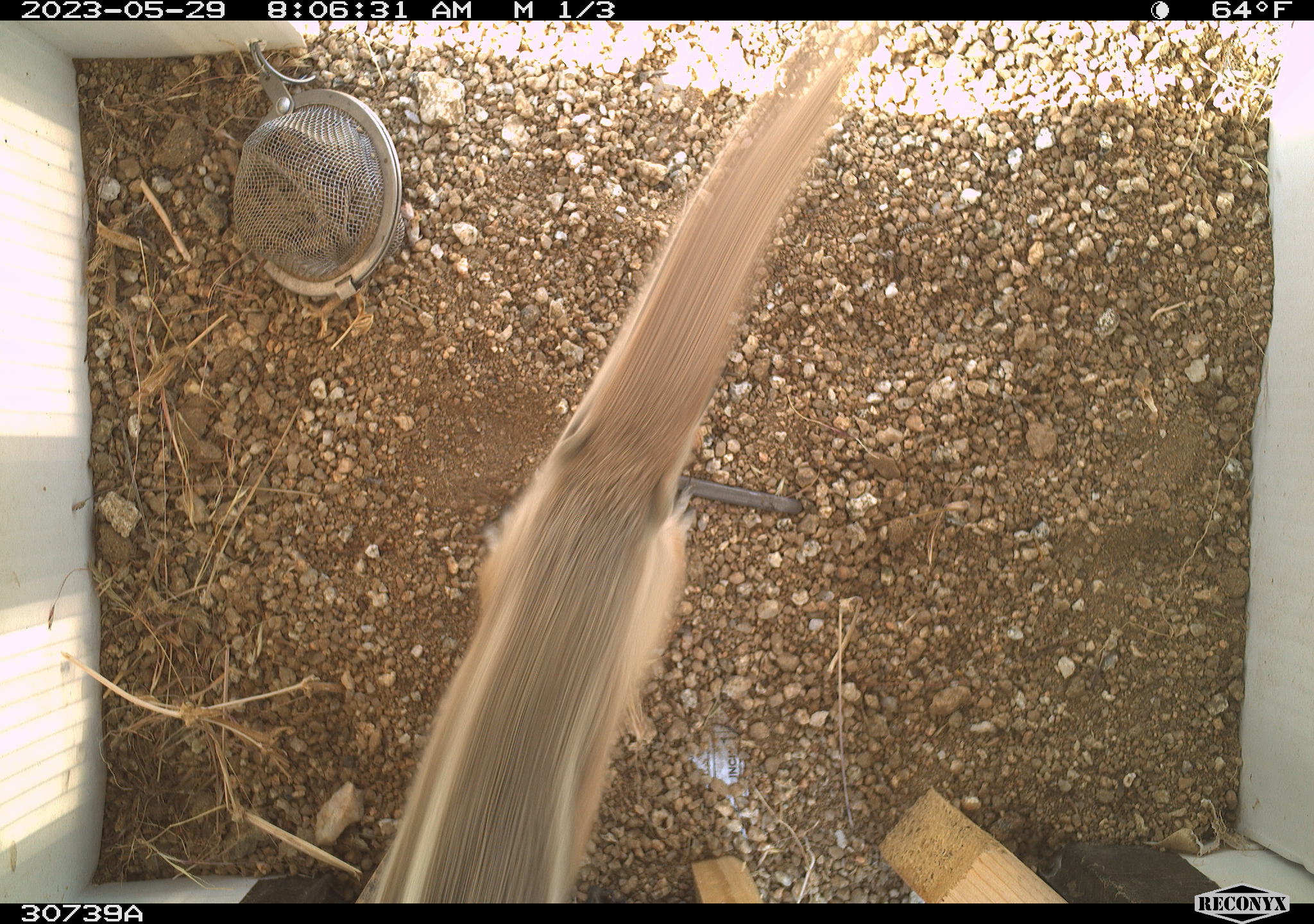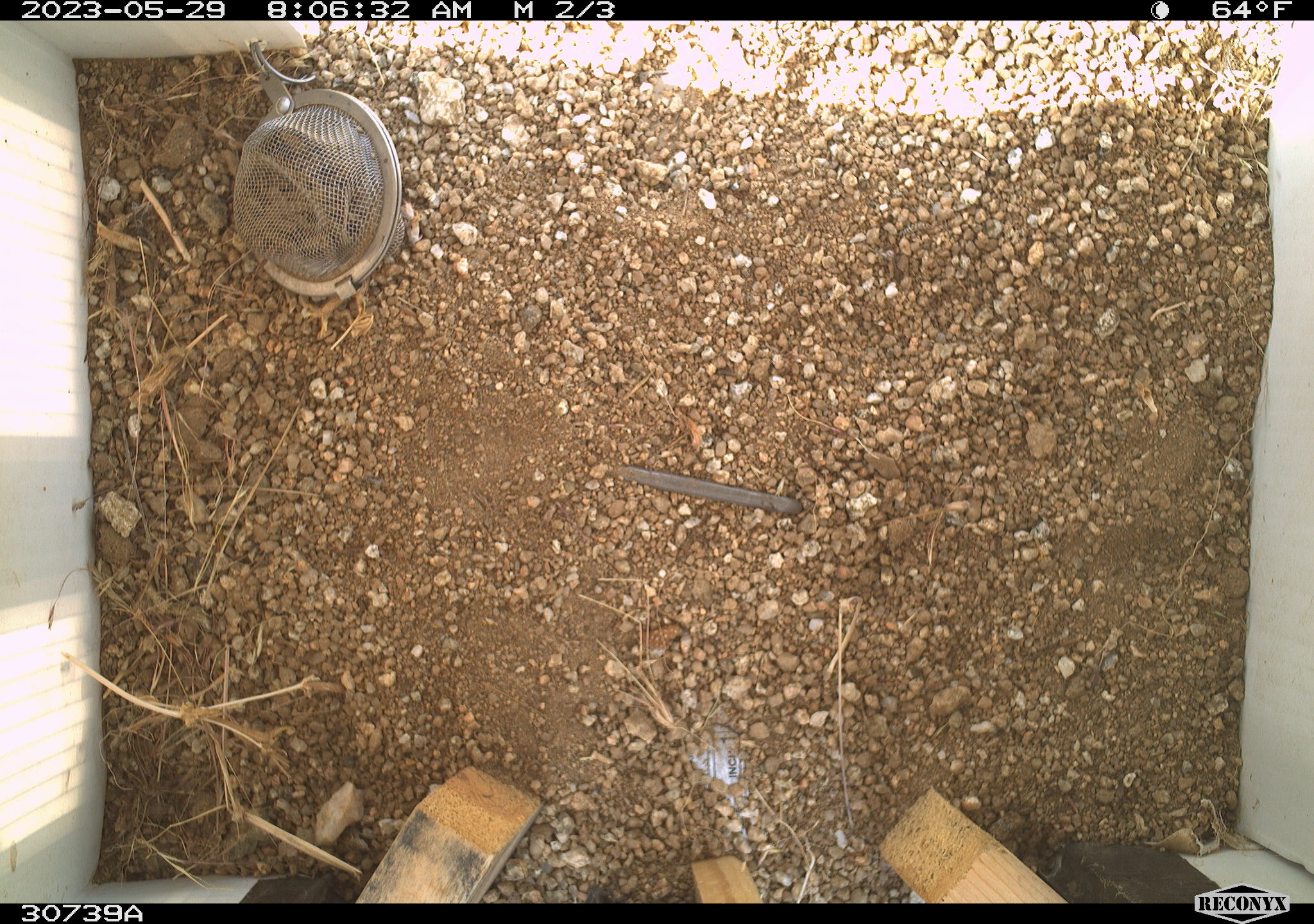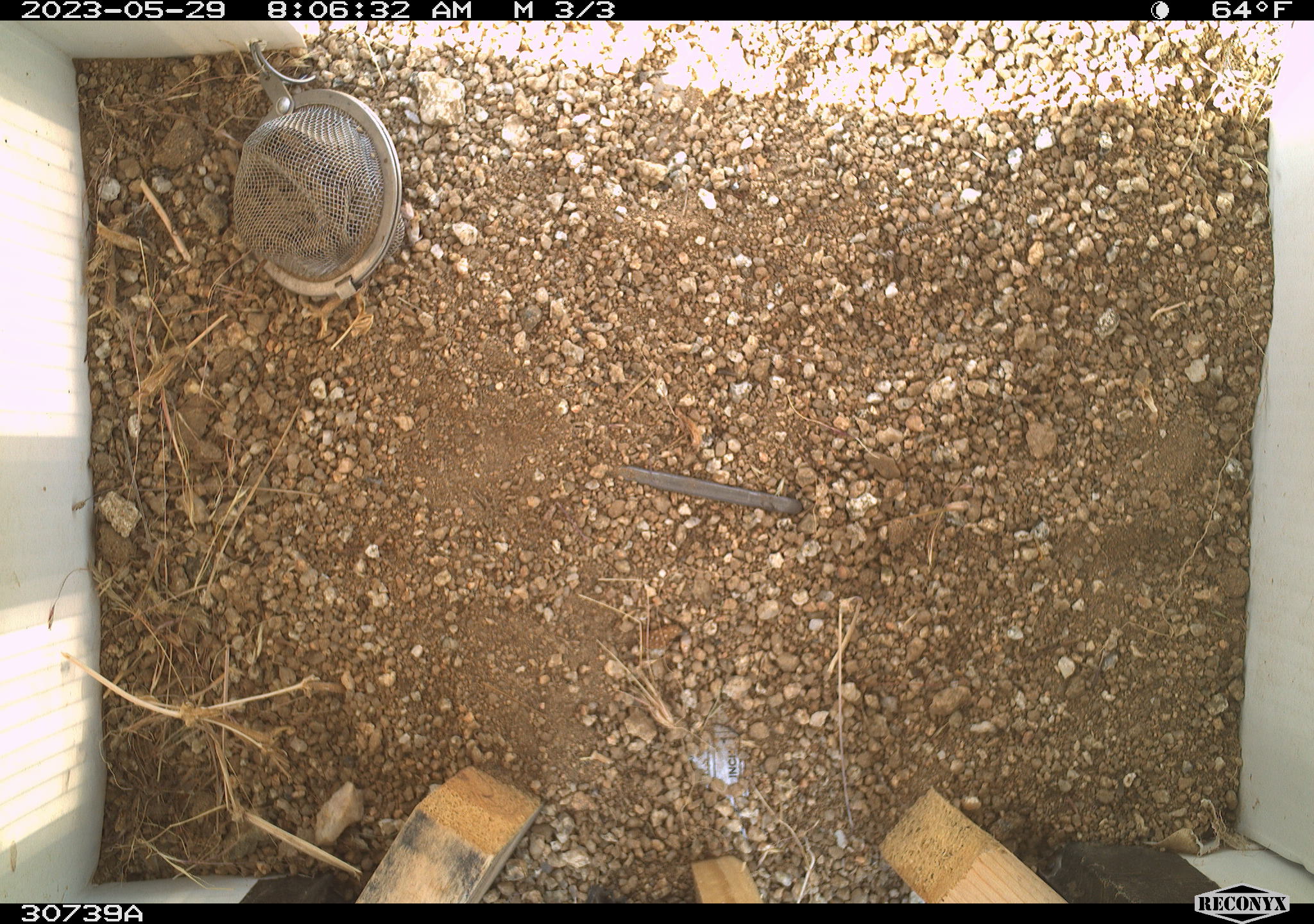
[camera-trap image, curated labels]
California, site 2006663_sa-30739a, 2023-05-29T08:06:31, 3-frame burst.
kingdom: Animalia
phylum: Chordata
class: Mammalia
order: Rodentia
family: Sciuridae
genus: Ammospermophilus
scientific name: Ammospermophilus leucurus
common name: white-tailed antelope squirrel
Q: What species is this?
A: White-tailed antelope squirrel (Ammospermophilus leucurus).